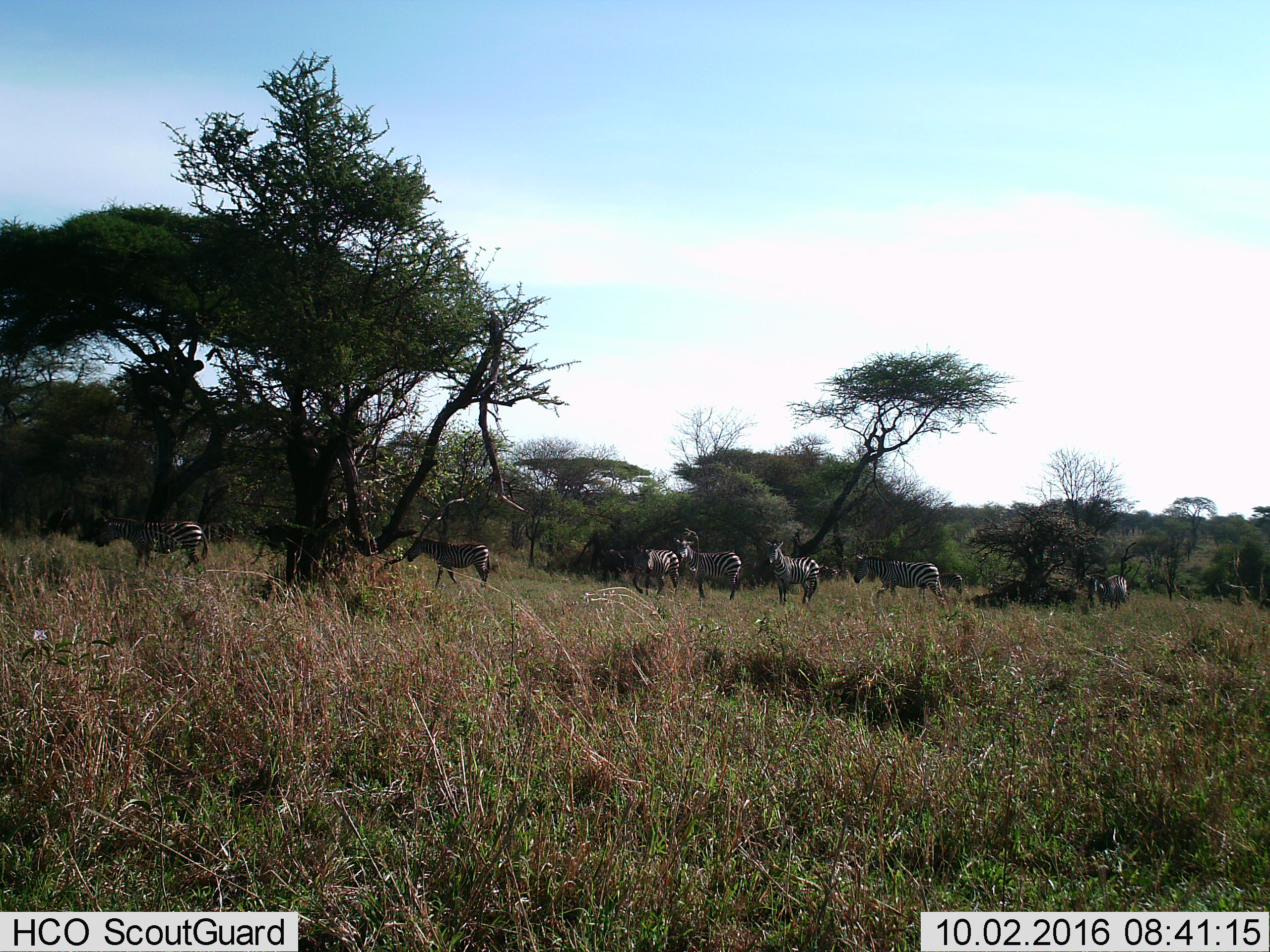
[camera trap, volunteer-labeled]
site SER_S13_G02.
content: unidentified animal